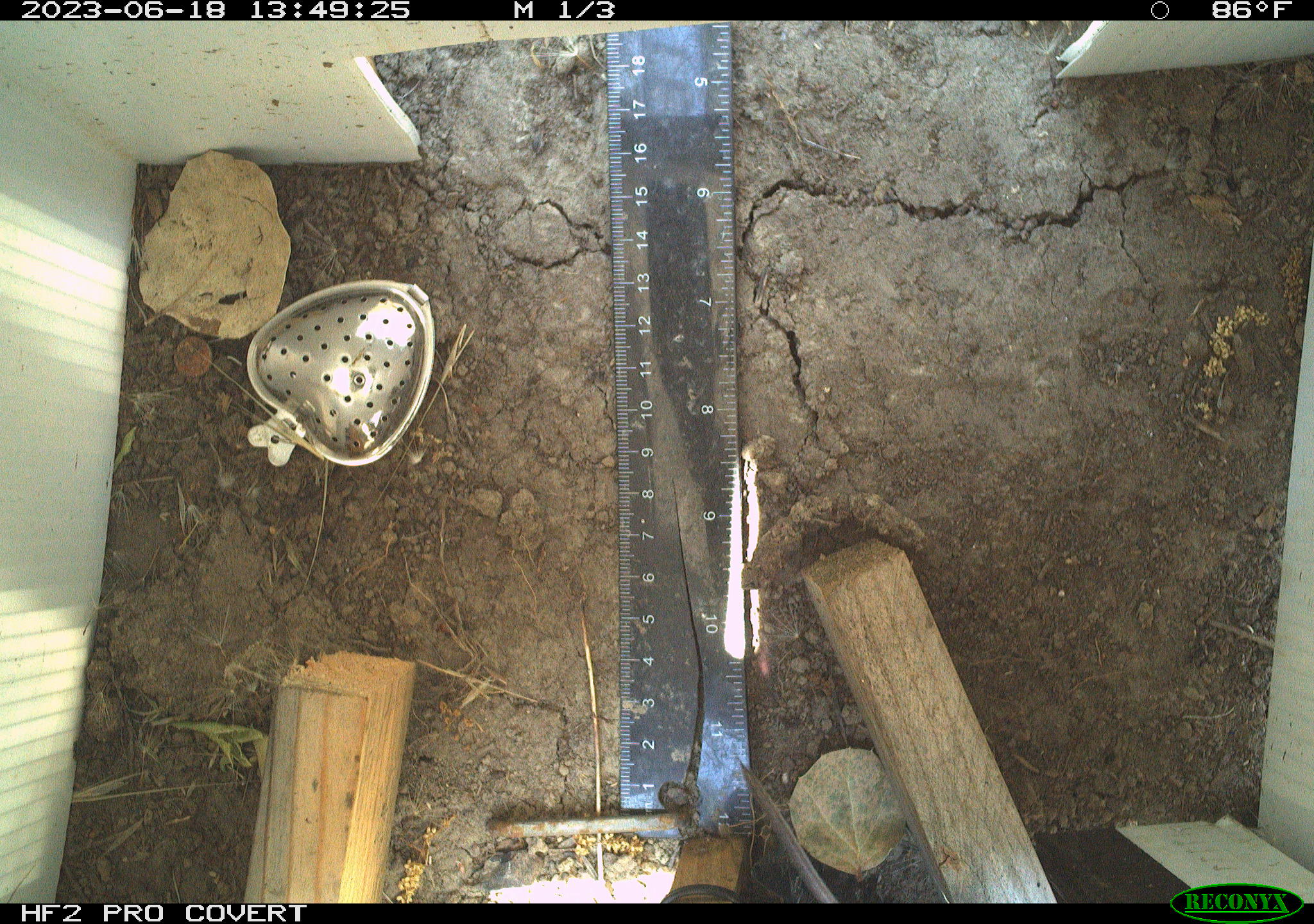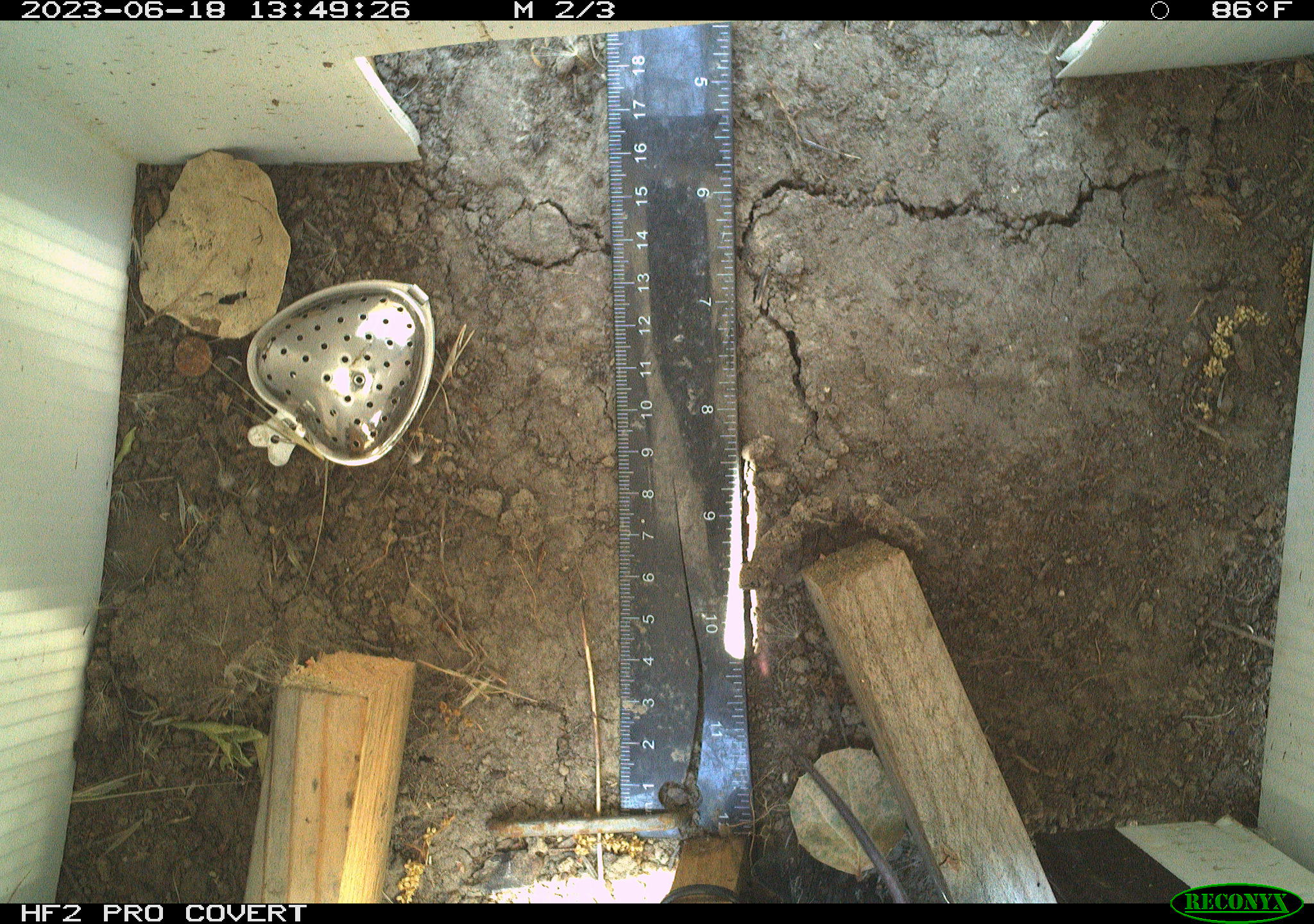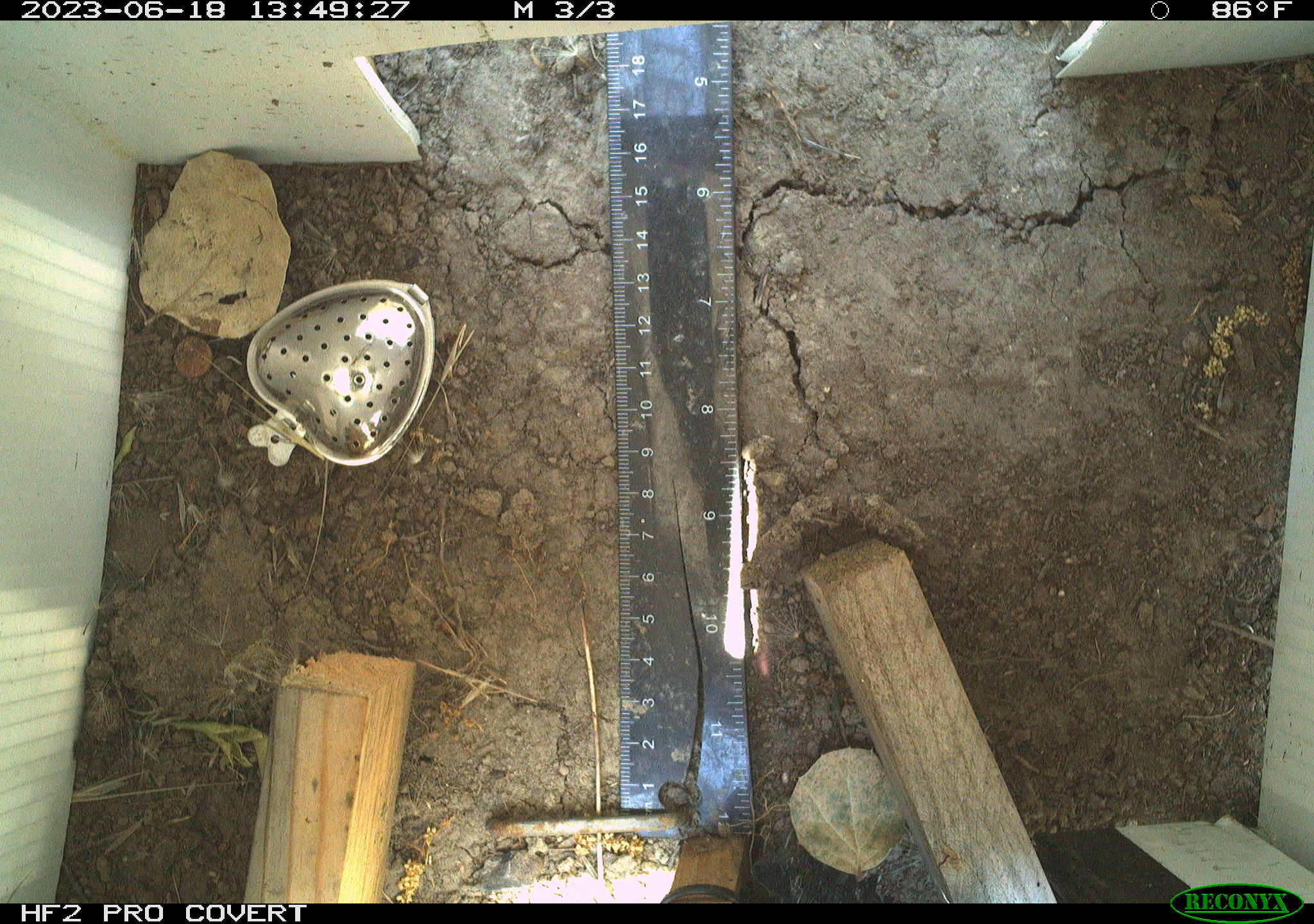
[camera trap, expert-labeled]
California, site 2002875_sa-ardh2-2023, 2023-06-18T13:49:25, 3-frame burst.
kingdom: Animalia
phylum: Chordata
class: Mammalia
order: Rodentia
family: Cricetidae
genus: Peromyscus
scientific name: Peromyscus maniculatus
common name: north american deermouse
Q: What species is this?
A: North american deermouse (Peromyscus maniculatus).